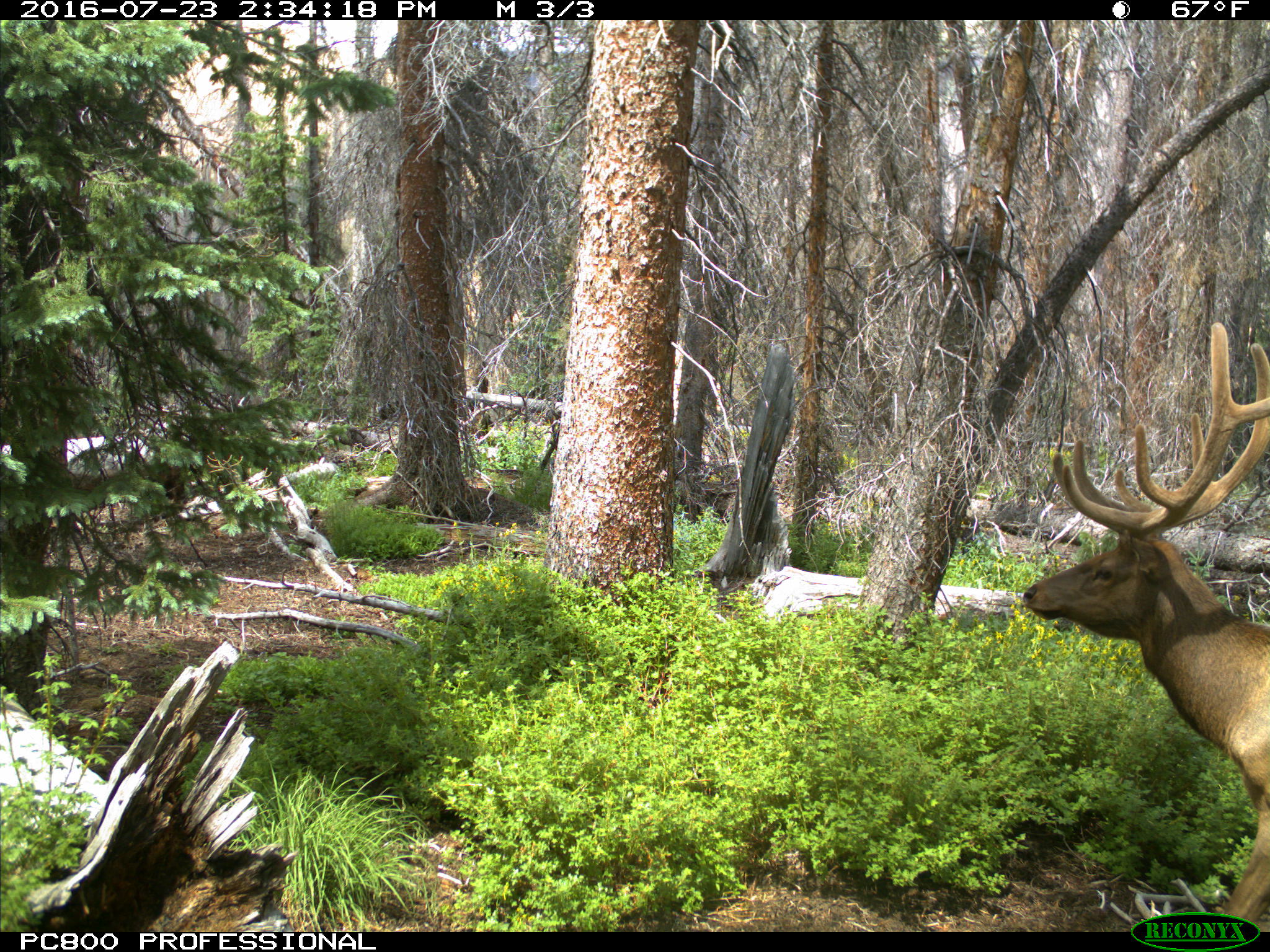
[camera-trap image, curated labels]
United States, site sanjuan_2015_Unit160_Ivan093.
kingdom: Animalia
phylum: Chordata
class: Mammalia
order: Artiodactyla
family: Cervidae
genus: Cervus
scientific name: Cervus elaphus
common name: red deer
Cervus elaphus (red deer).